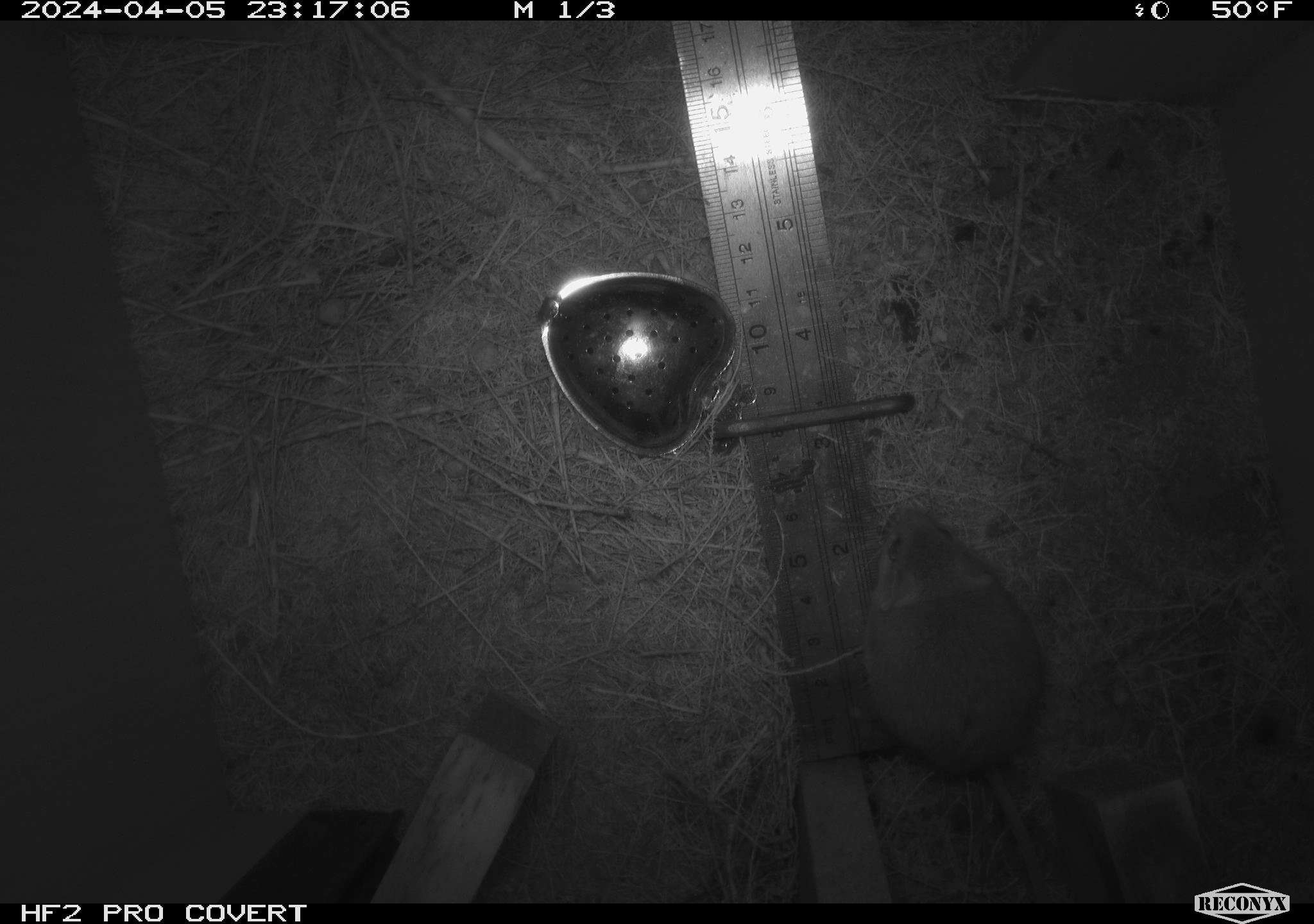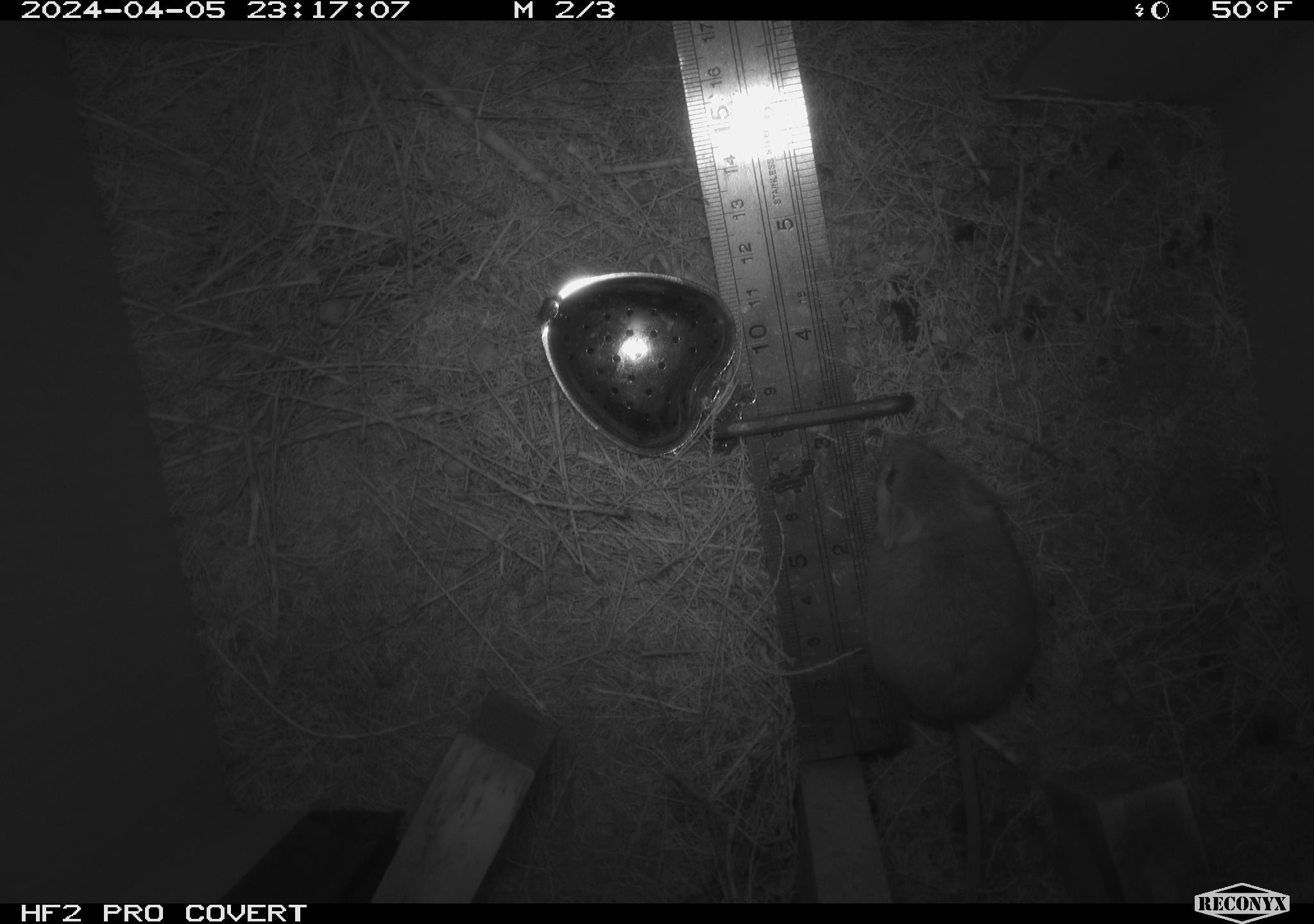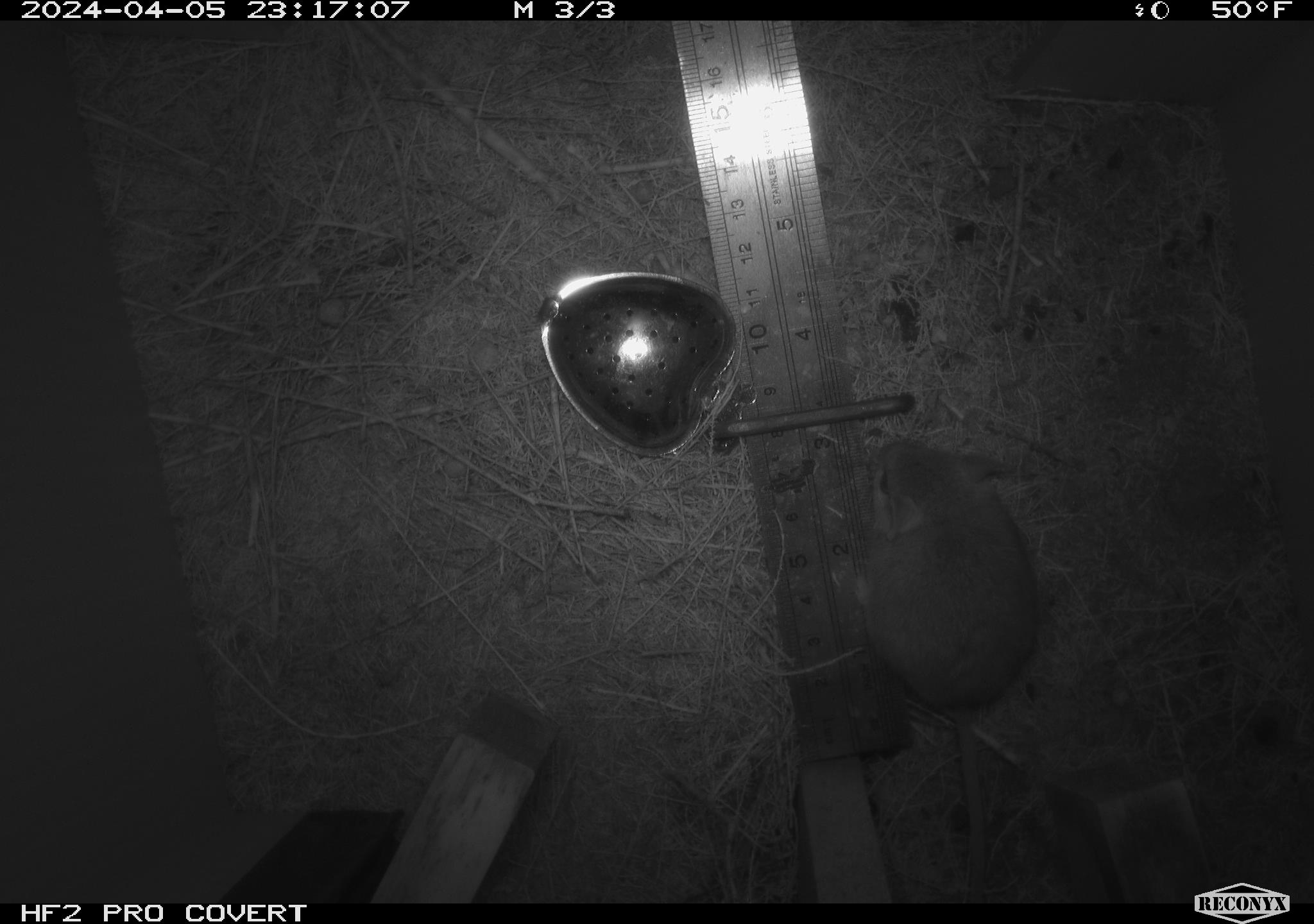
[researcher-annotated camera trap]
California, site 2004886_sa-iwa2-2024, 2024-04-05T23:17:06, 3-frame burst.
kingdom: Animalia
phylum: Chordata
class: Mammalia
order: Rodentia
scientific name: Rodentia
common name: mouse species